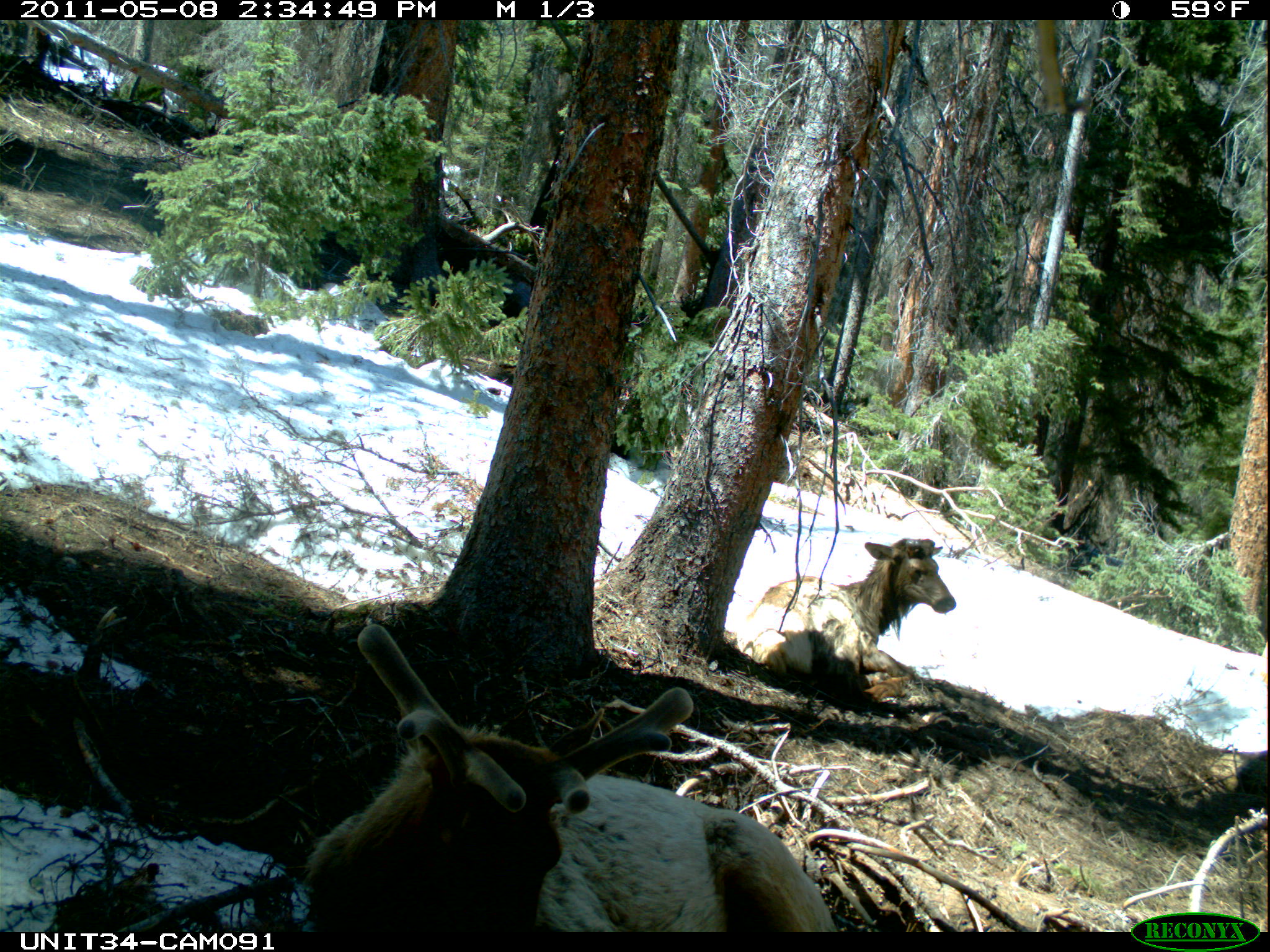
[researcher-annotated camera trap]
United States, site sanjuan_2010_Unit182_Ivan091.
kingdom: Animalia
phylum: Chordata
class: Mammalia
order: Artiodactyla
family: Cervidae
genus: Cervus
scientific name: Cervus elaphus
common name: red deer